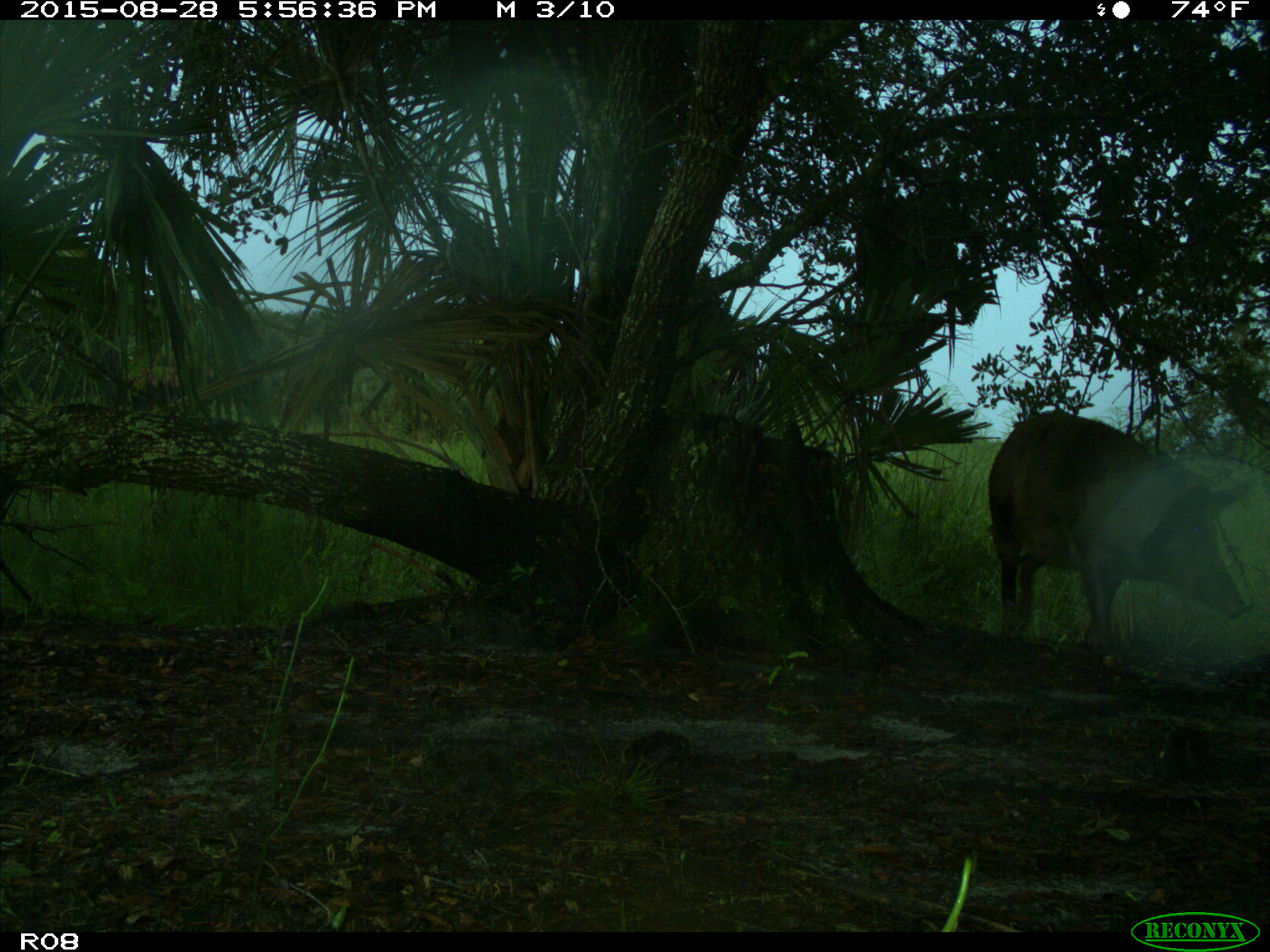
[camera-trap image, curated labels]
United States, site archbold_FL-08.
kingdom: Animalia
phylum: Chordata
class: Mammalia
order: Artiodactyla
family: Suidae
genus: Sus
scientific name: Sus scrofa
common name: wild boar